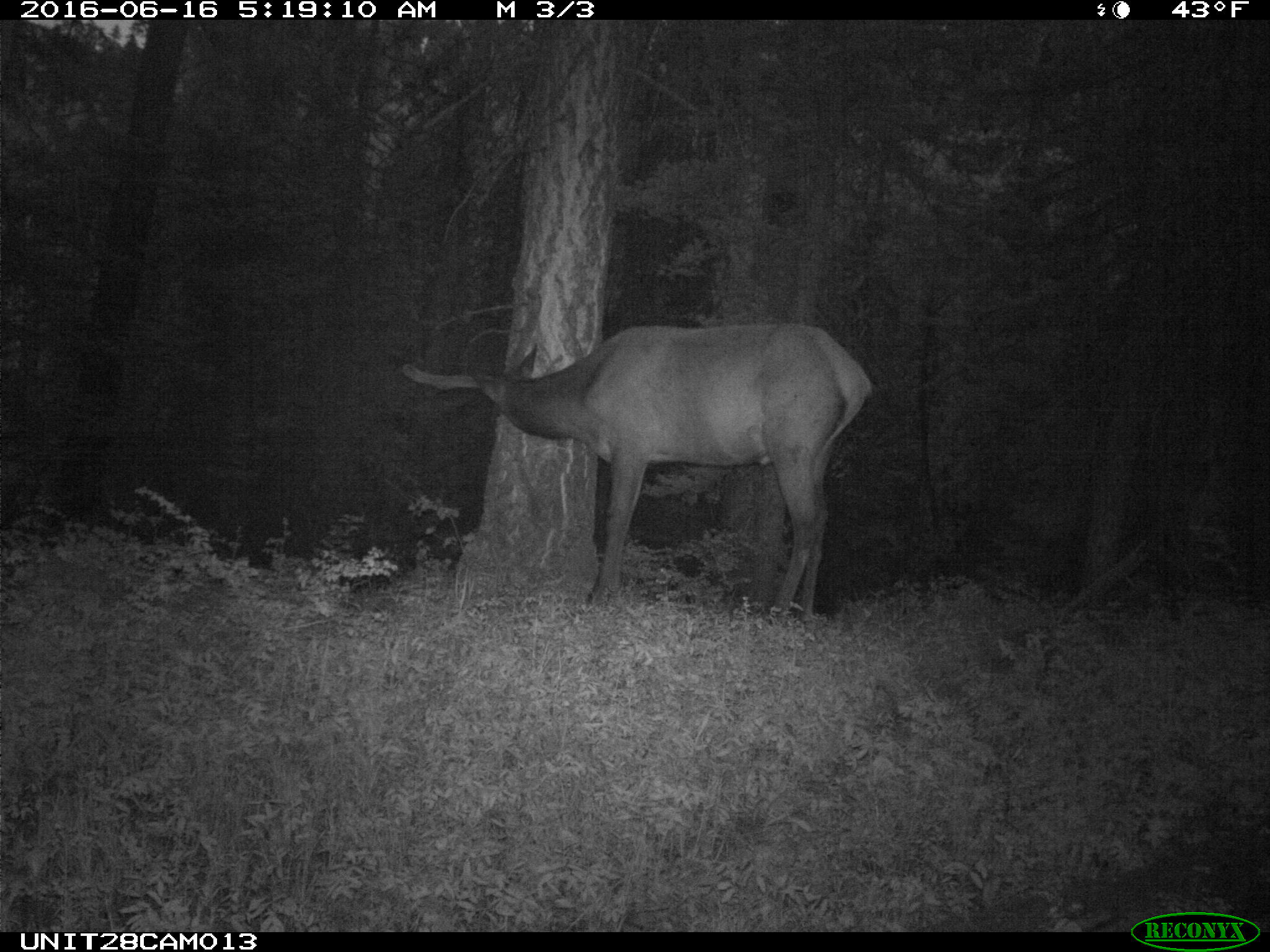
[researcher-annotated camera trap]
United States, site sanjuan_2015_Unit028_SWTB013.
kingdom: Animalia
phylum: Chordata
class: Mammalia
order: Artiodactyla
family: Cervidae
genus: Cervus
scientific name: Cervus elaphus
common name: red deer